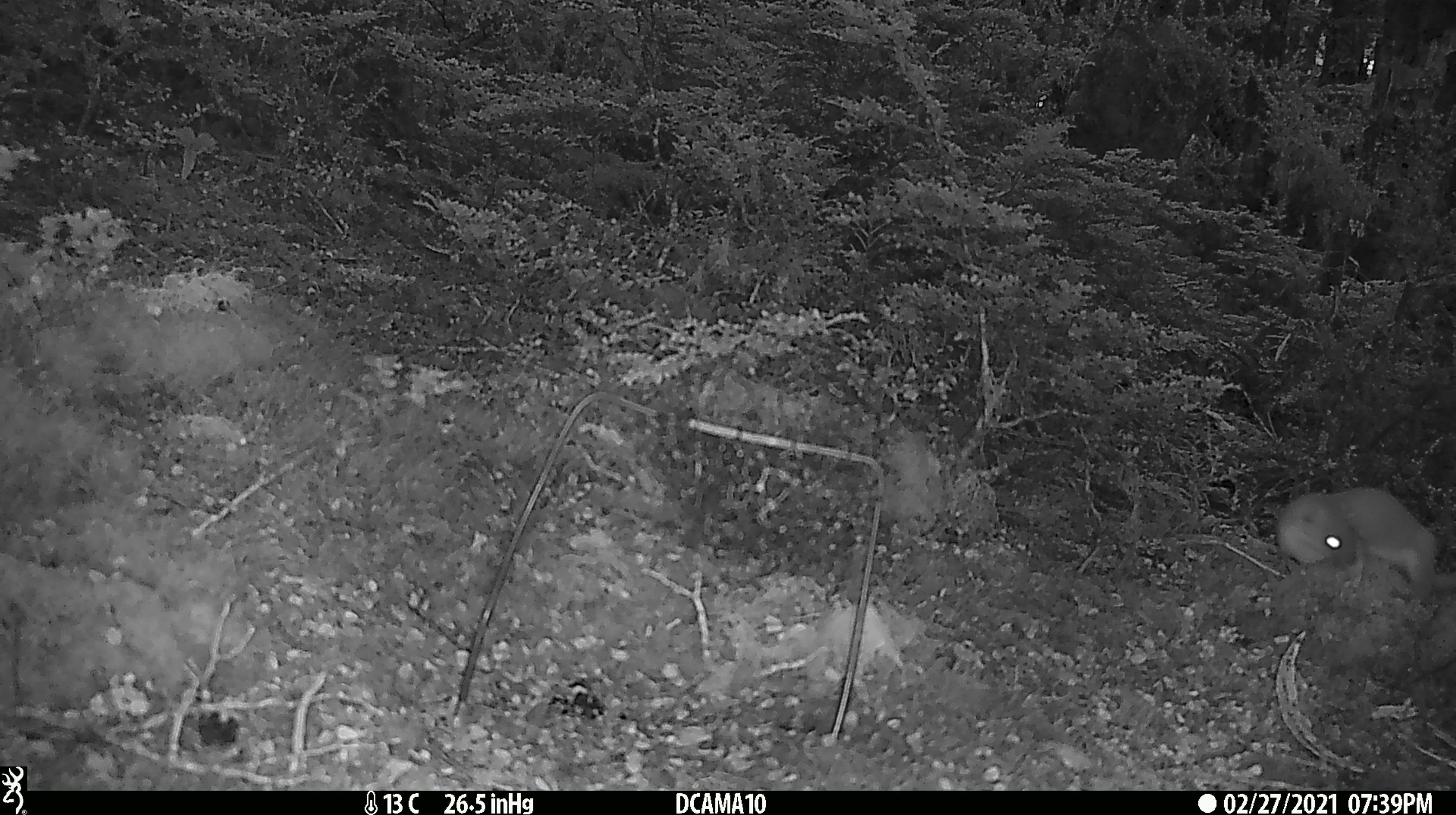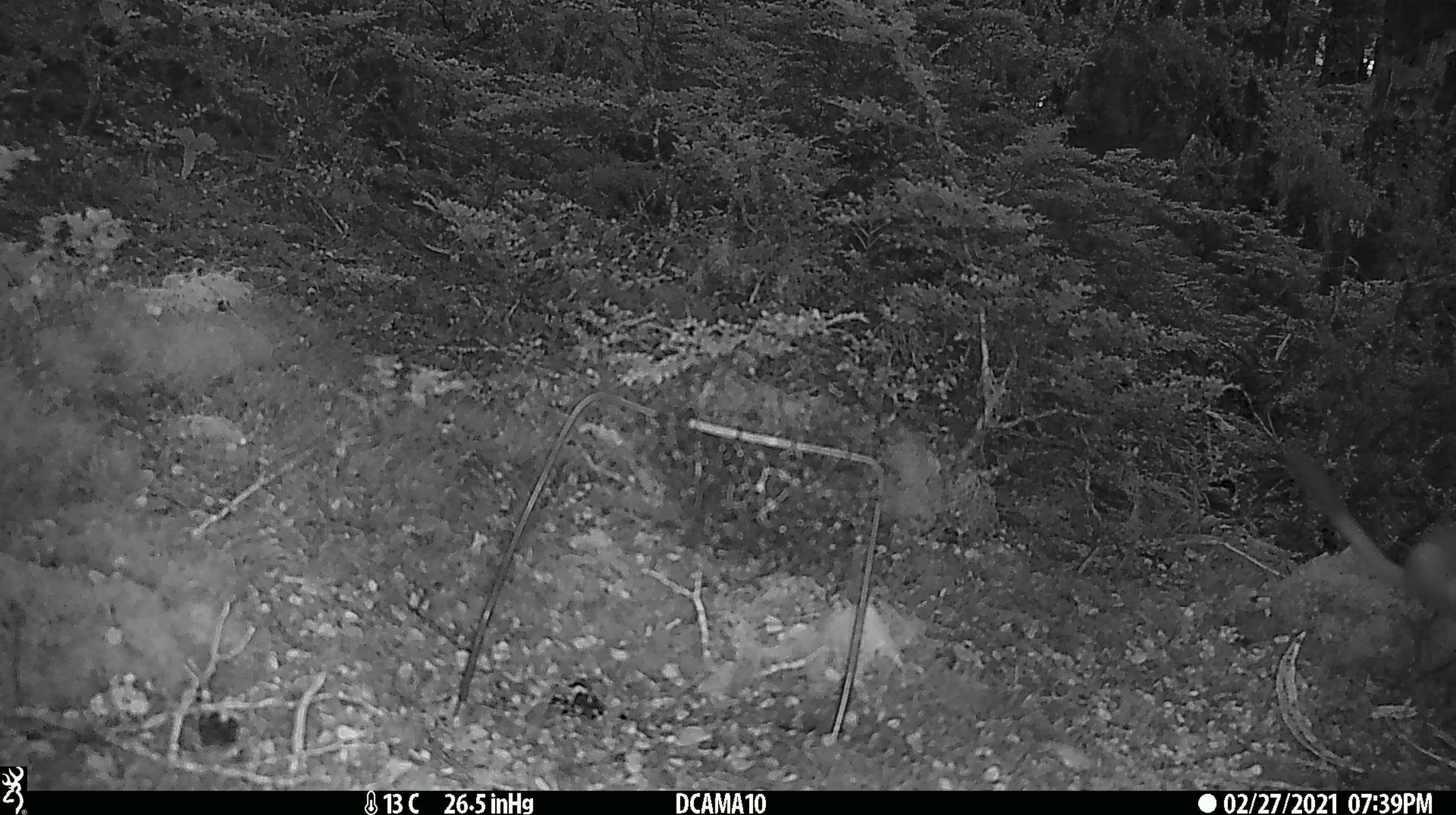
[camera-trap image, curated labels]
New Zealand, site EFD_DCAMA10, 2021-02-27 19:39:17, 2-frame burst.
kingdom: Animalia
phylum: Chordata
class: Mammalia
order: Carnivora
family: Mustelidae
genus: Mustela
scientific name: Mustela erminea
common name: stoat